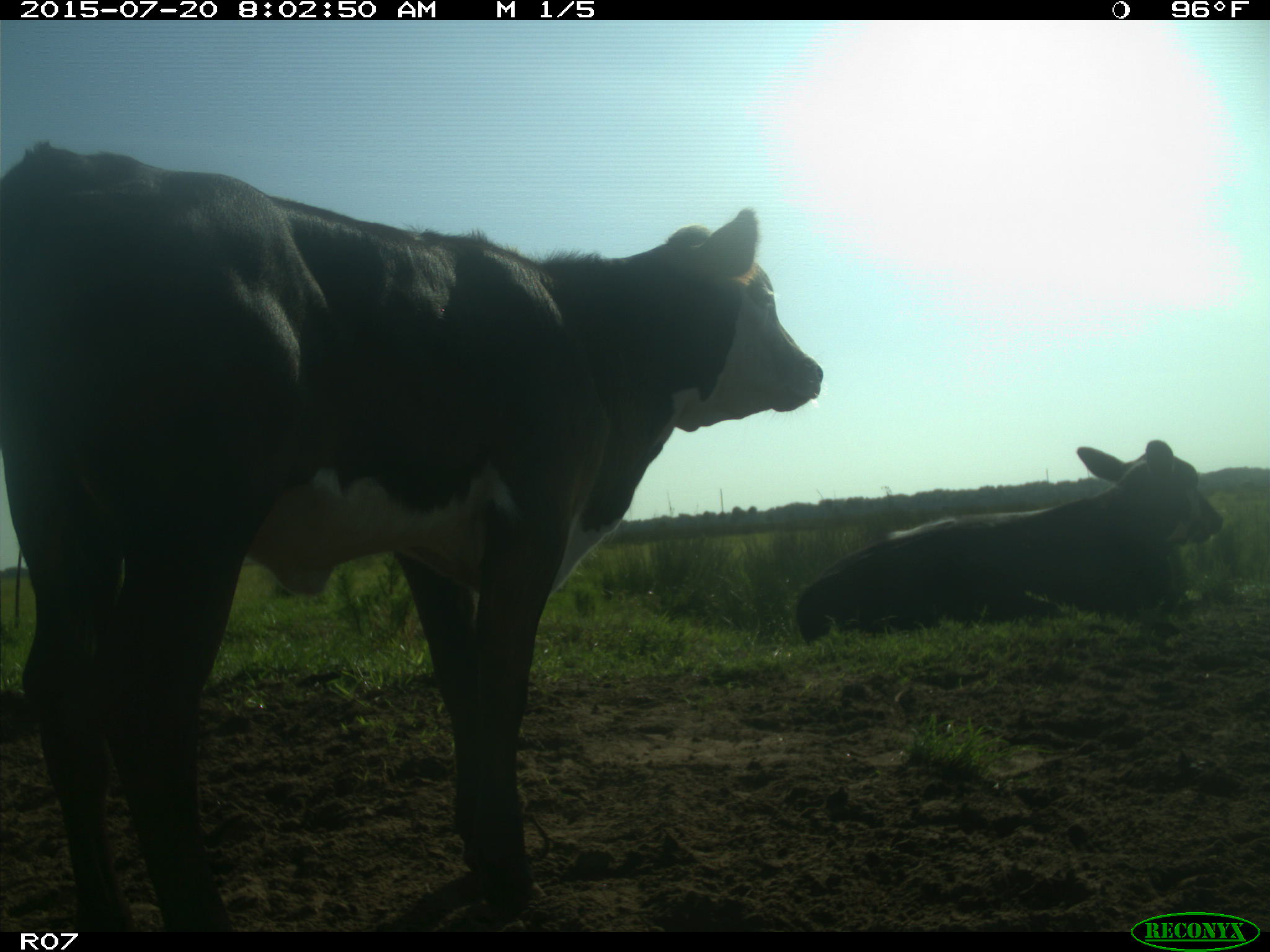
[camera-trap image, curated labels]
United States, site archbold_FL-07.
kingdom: Animalia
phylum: Chordata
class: Mammalia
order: Artiodactyla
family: Bovidae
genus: Bos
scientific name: Bos taurus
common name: domestic cow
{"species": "Bos taurus (domestic cow)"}